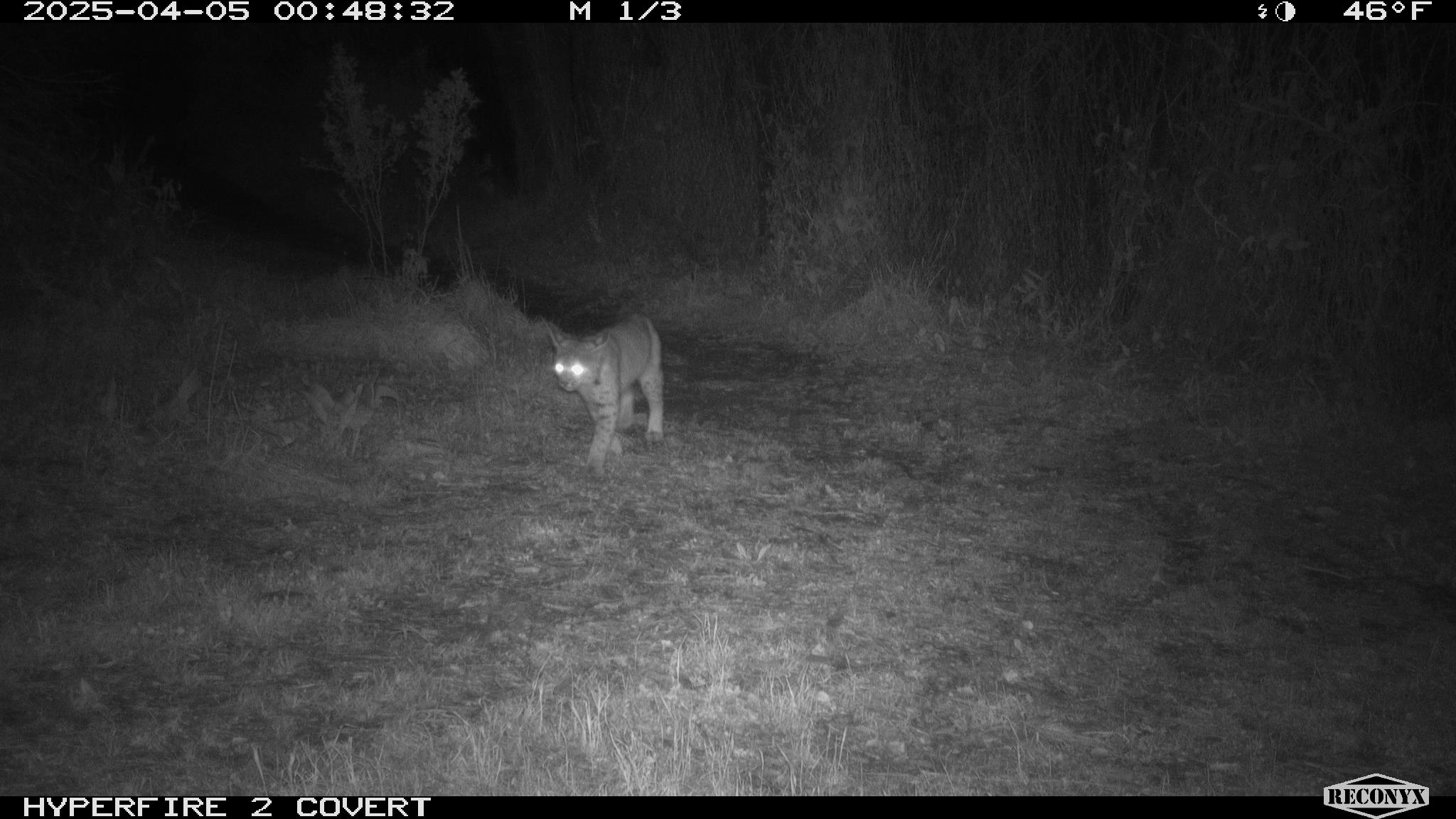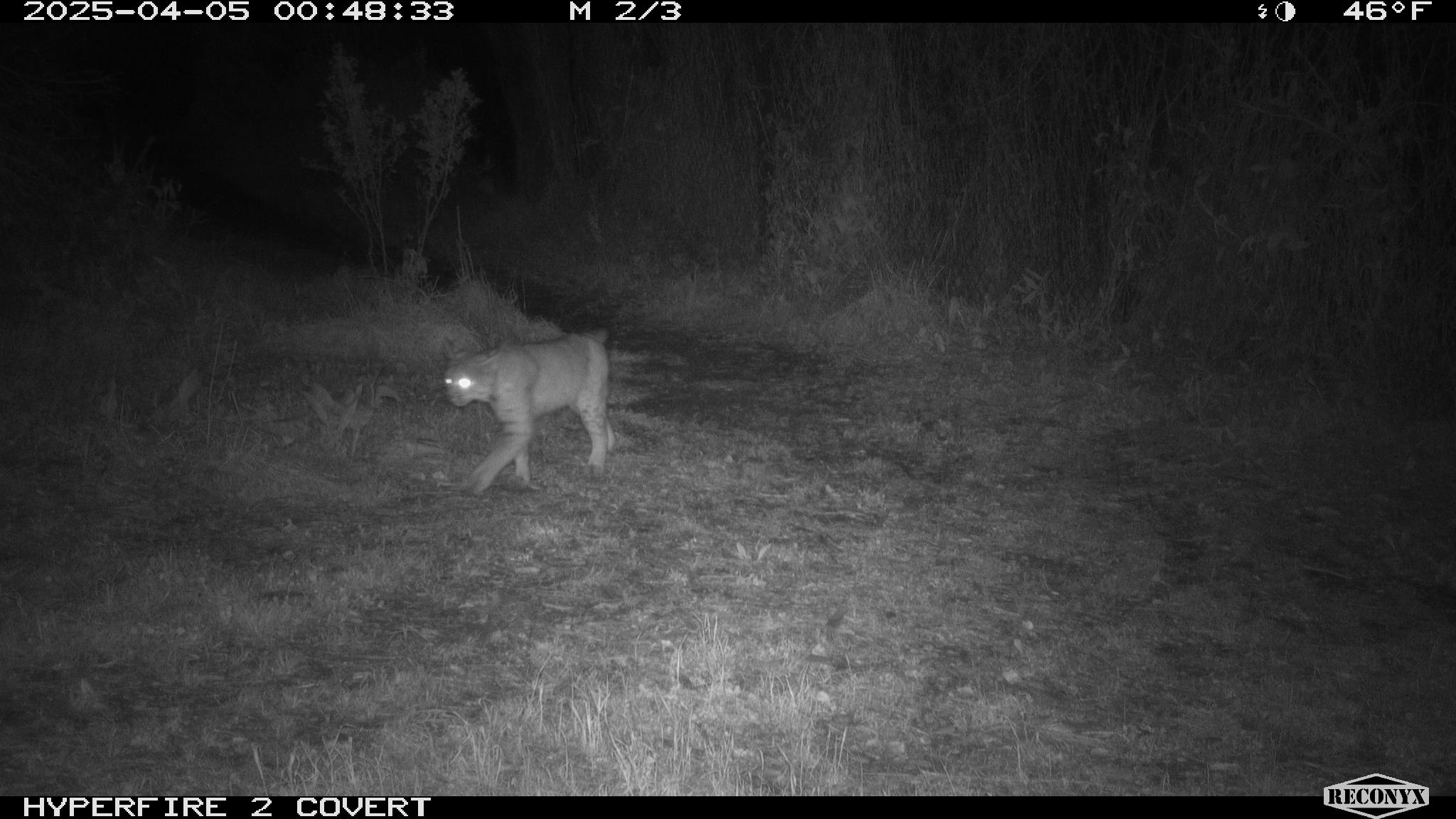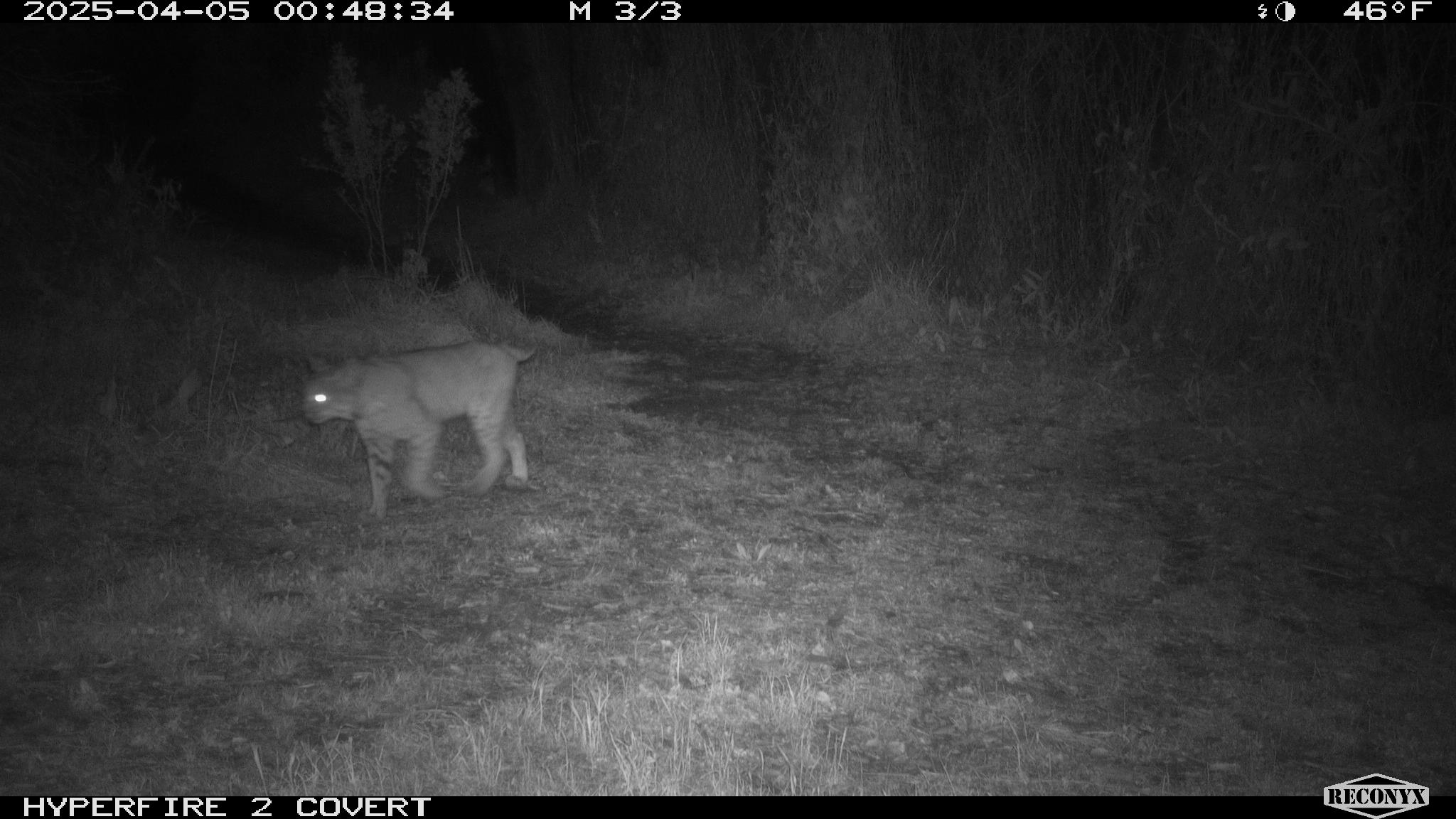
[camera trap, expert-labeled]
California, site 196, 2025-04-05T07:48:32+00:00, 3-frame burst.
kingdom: Animalia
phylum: Chordata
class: Mammalia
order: Carnivora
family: Felidae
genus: Lynx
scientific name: Lynx rufus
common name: bobcat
Bobcat (Lynx rufus).